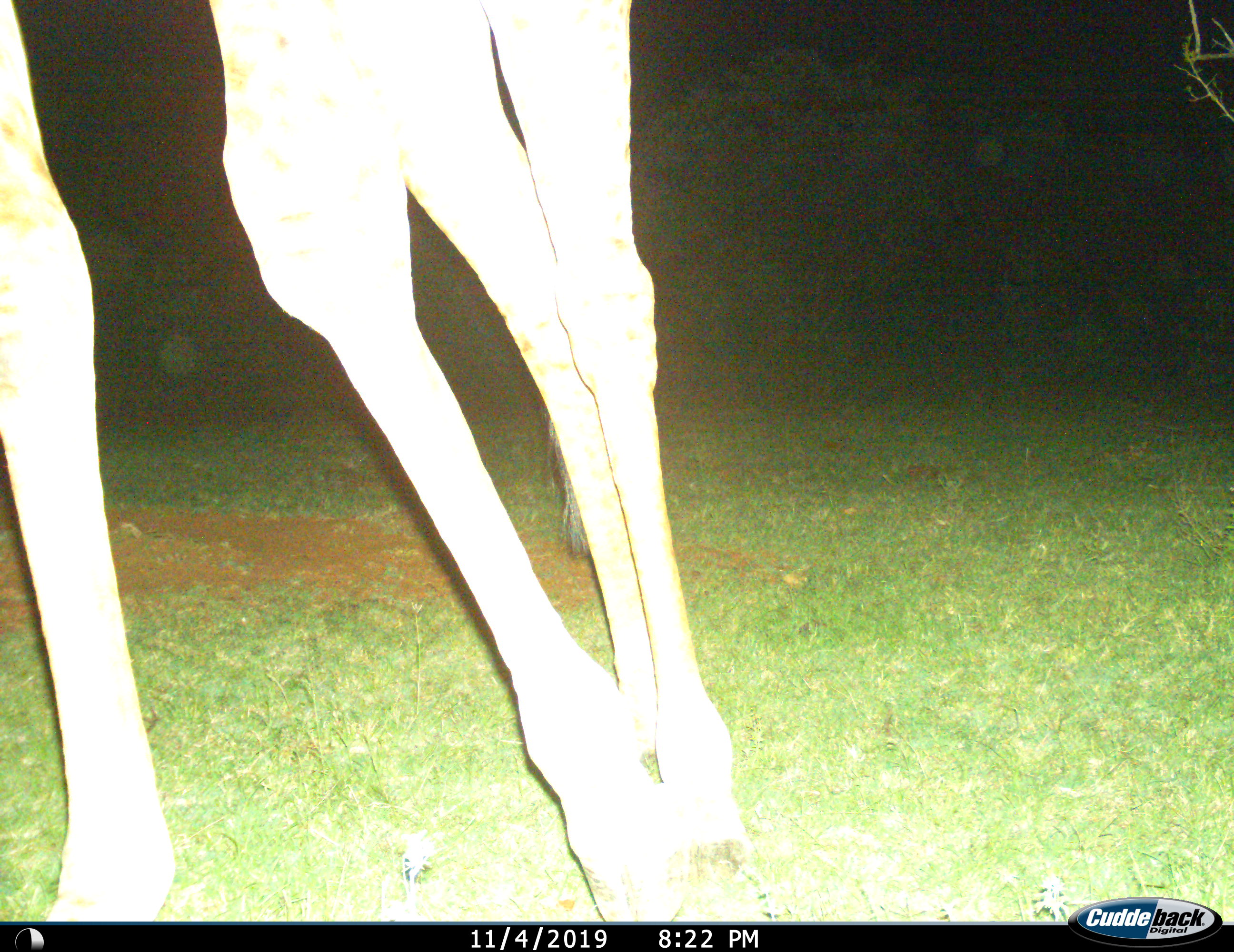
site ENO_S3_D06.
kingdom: Animalia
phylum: Chordata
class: Mammalia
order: Artiodactyla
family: Giraffidae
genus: Giraffa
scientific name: Giraffa camelopardalis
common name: giraffe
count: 1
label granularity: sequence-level